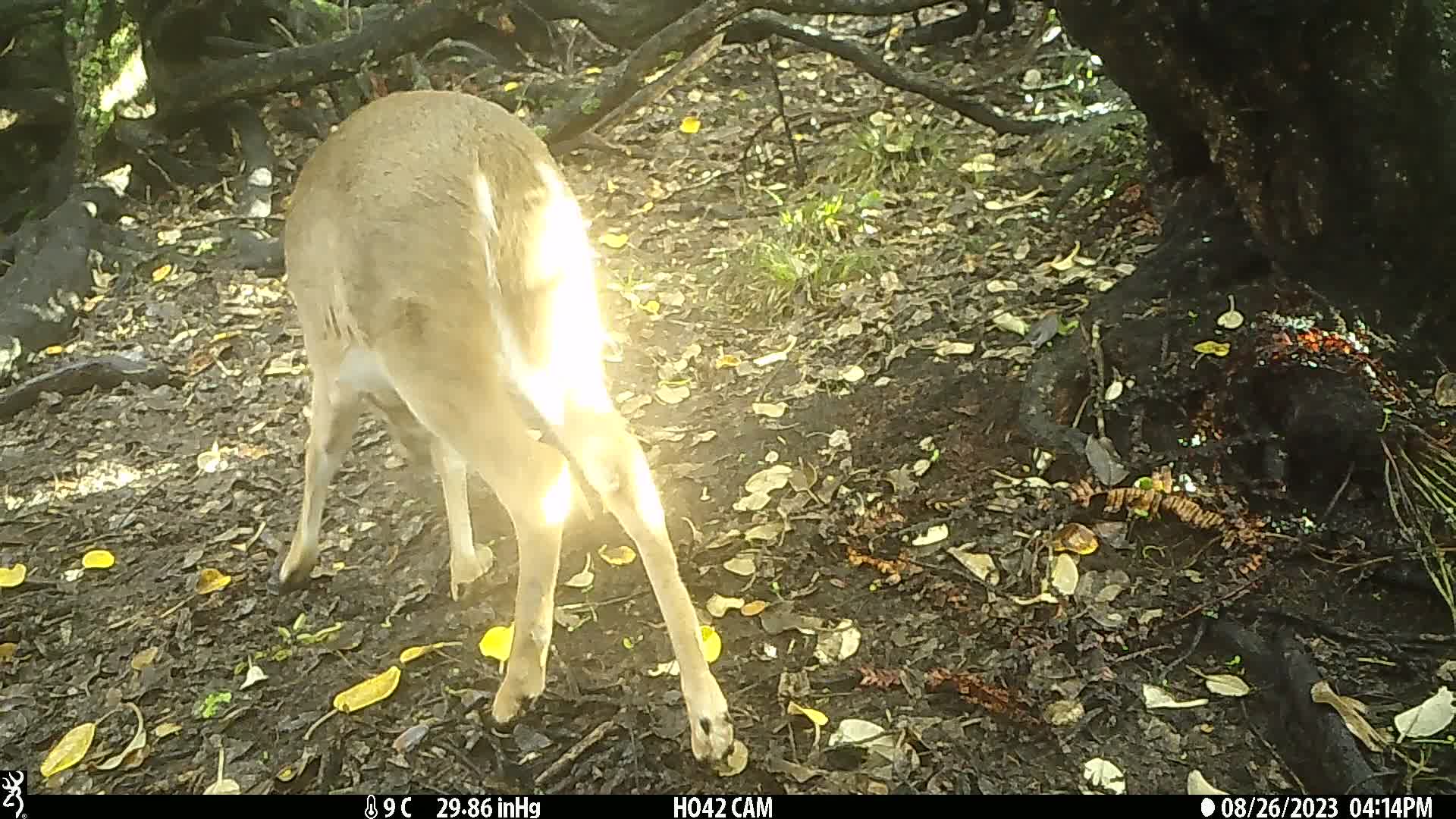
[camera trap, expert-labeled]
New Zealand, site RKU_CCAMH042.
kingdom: Animalia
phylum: Chordata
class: Mammalia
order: Artiodactyla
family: Cervidae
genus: Odocoileus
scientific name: Odocoileus virginianus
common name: white-tailed deer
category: white tailed deer